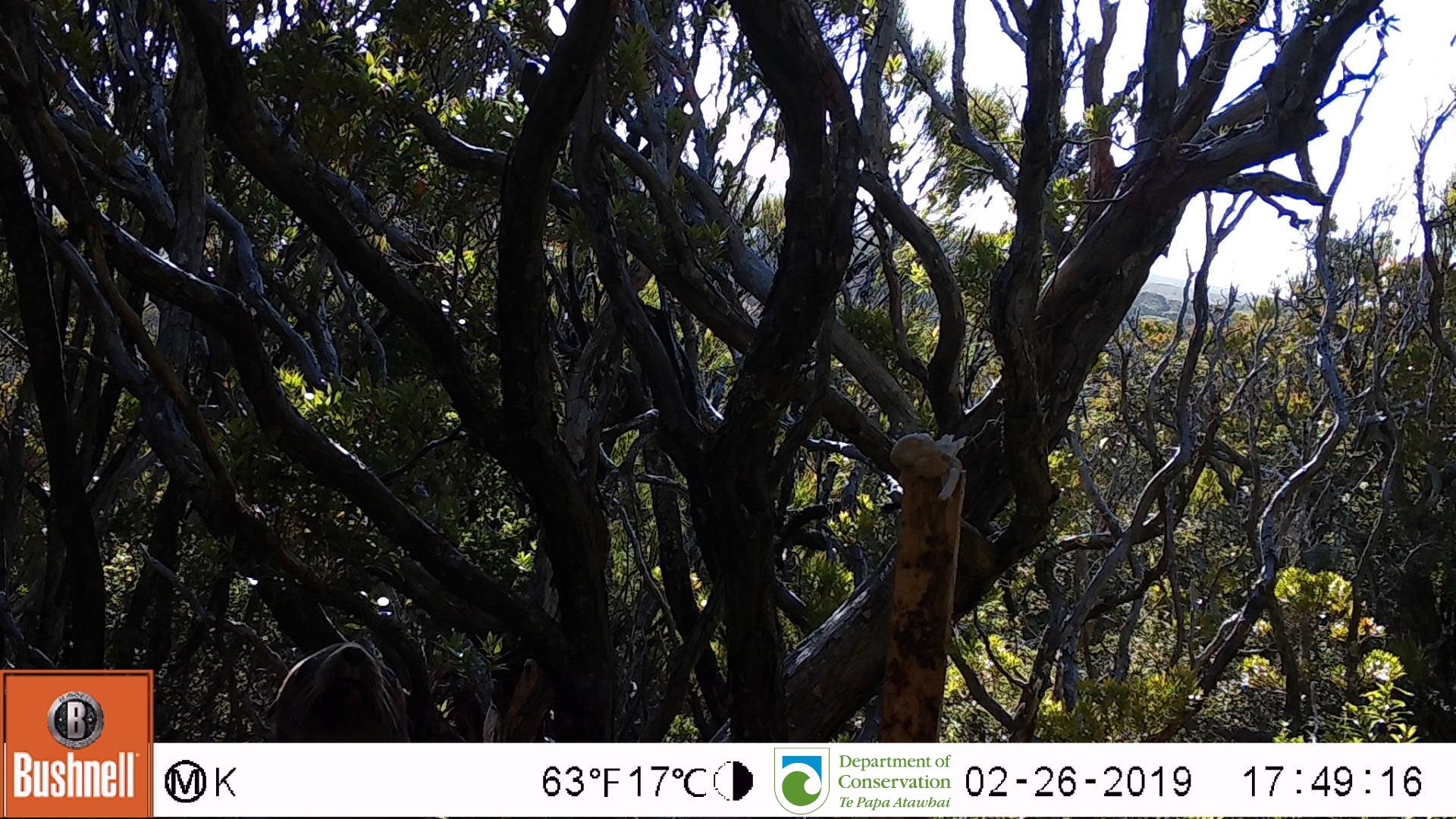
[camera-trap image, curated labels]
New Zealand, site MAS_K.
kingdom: Animalia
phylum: Chordata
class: Mammalia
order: Carnivora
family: Otariidae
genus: Phocarctos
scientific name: Phocarctos hookeri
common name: new zealand sea lion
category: sealion